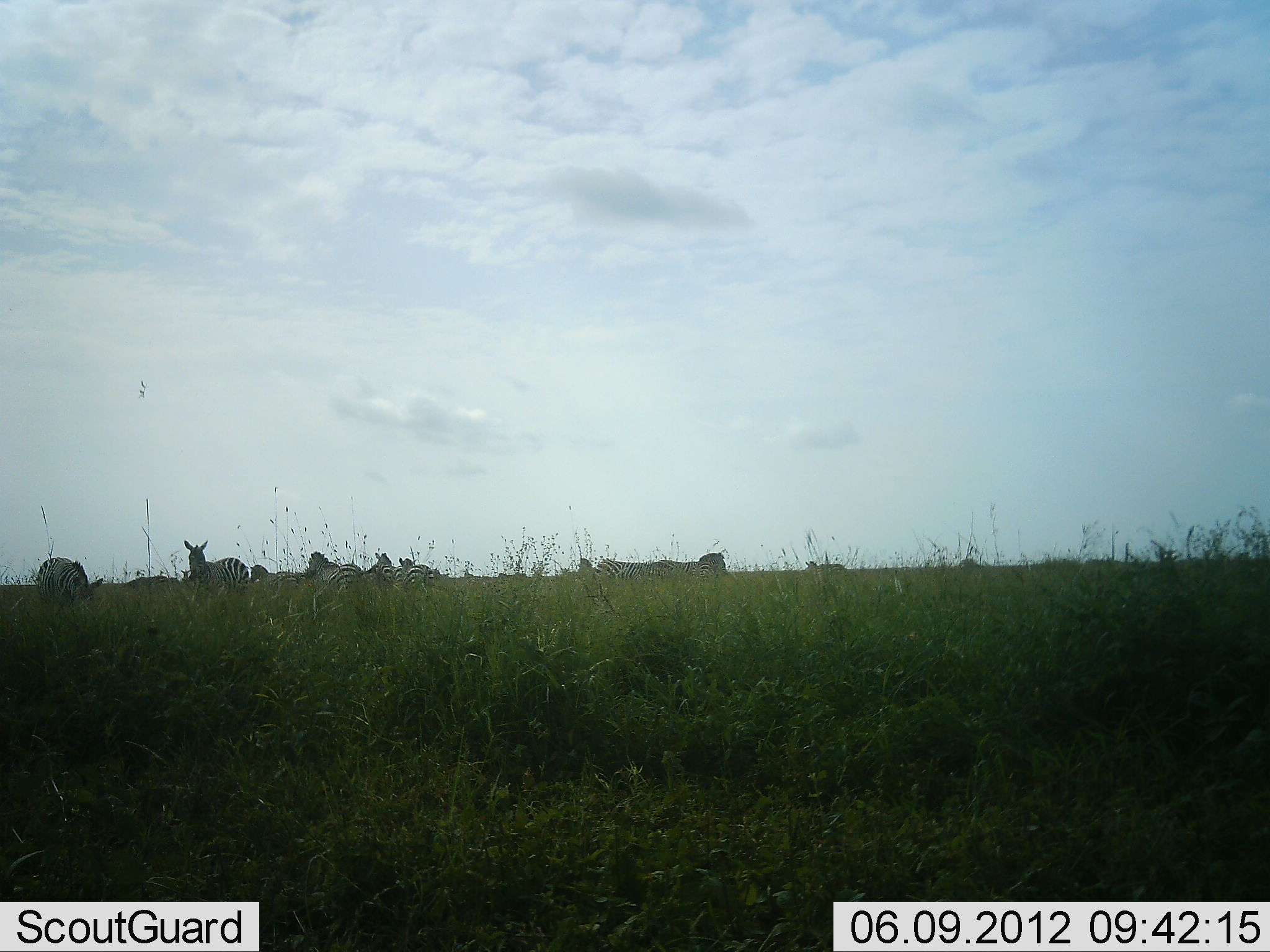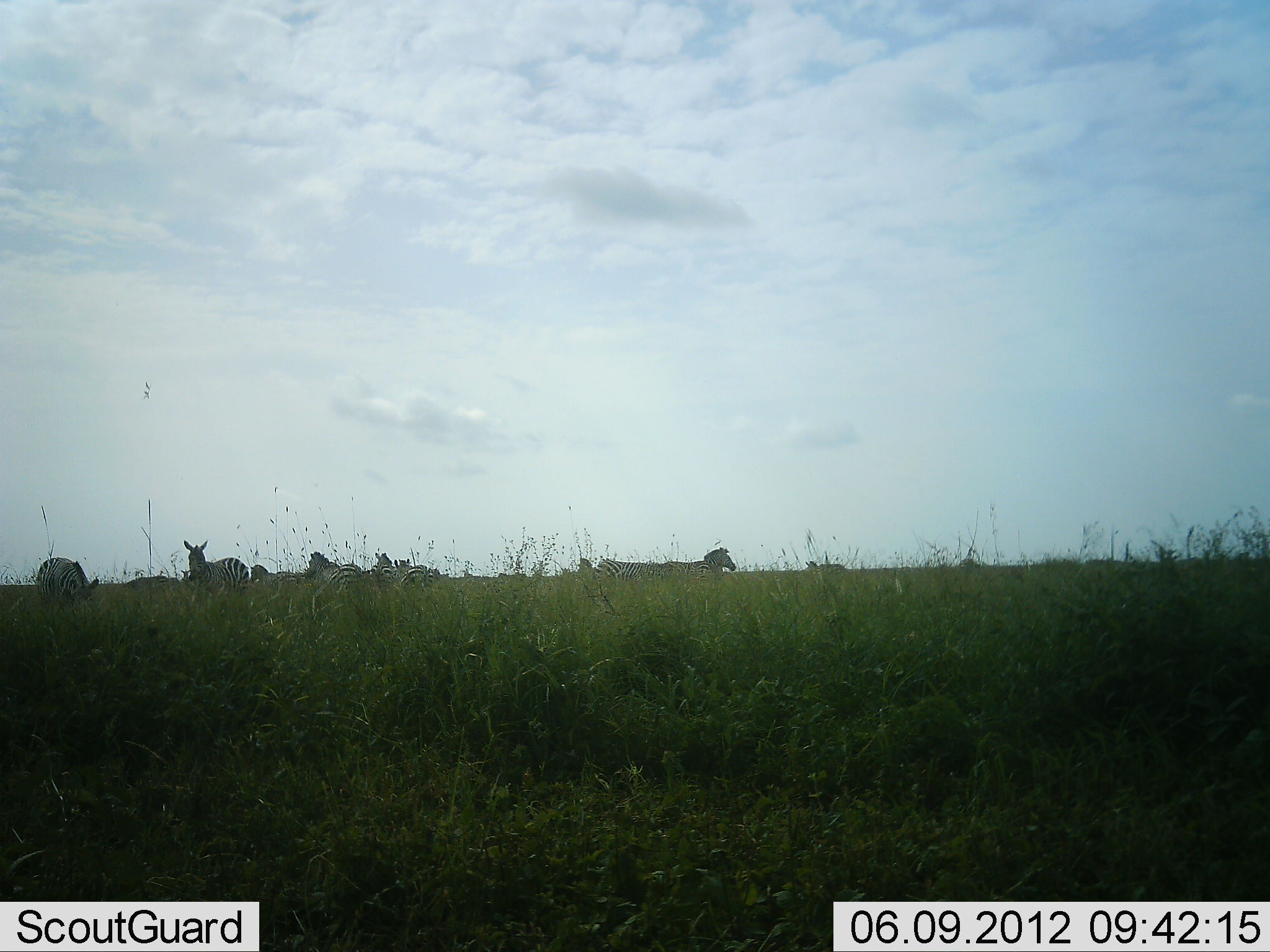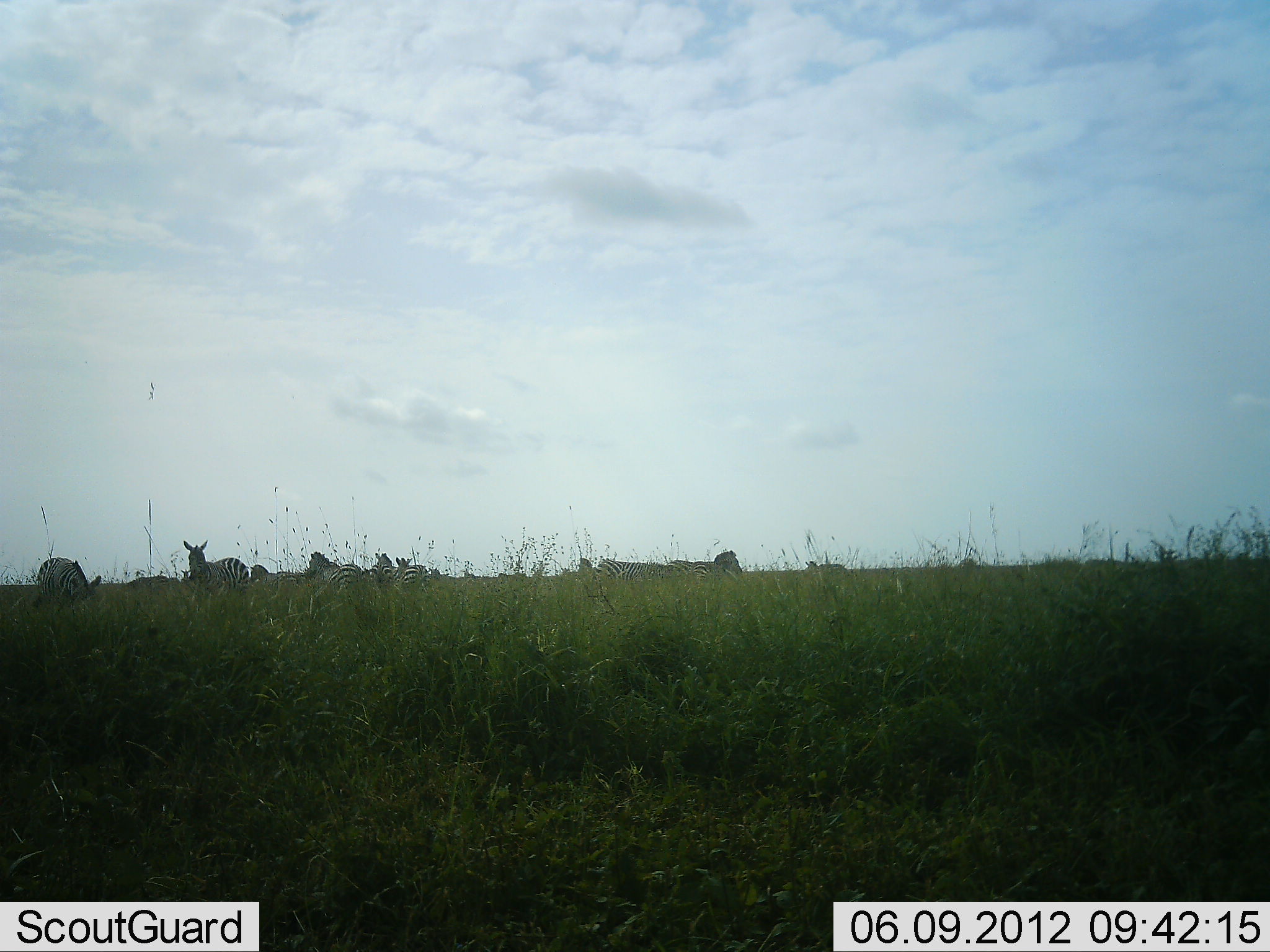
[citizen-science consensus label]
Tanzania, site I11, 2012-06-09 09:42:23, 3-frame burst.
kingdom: Animalia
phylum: Chordata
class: Mammalia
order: Perissodactyla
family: Equidae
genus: Equus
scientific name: Equus quagga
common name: plains zebra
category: zebra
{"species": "zebra (plains zebra) (Equus quagga)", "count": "10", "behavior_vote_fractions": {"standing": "100%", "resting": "20%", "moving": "30%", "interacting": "10%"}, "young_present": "0%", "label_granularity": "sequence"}